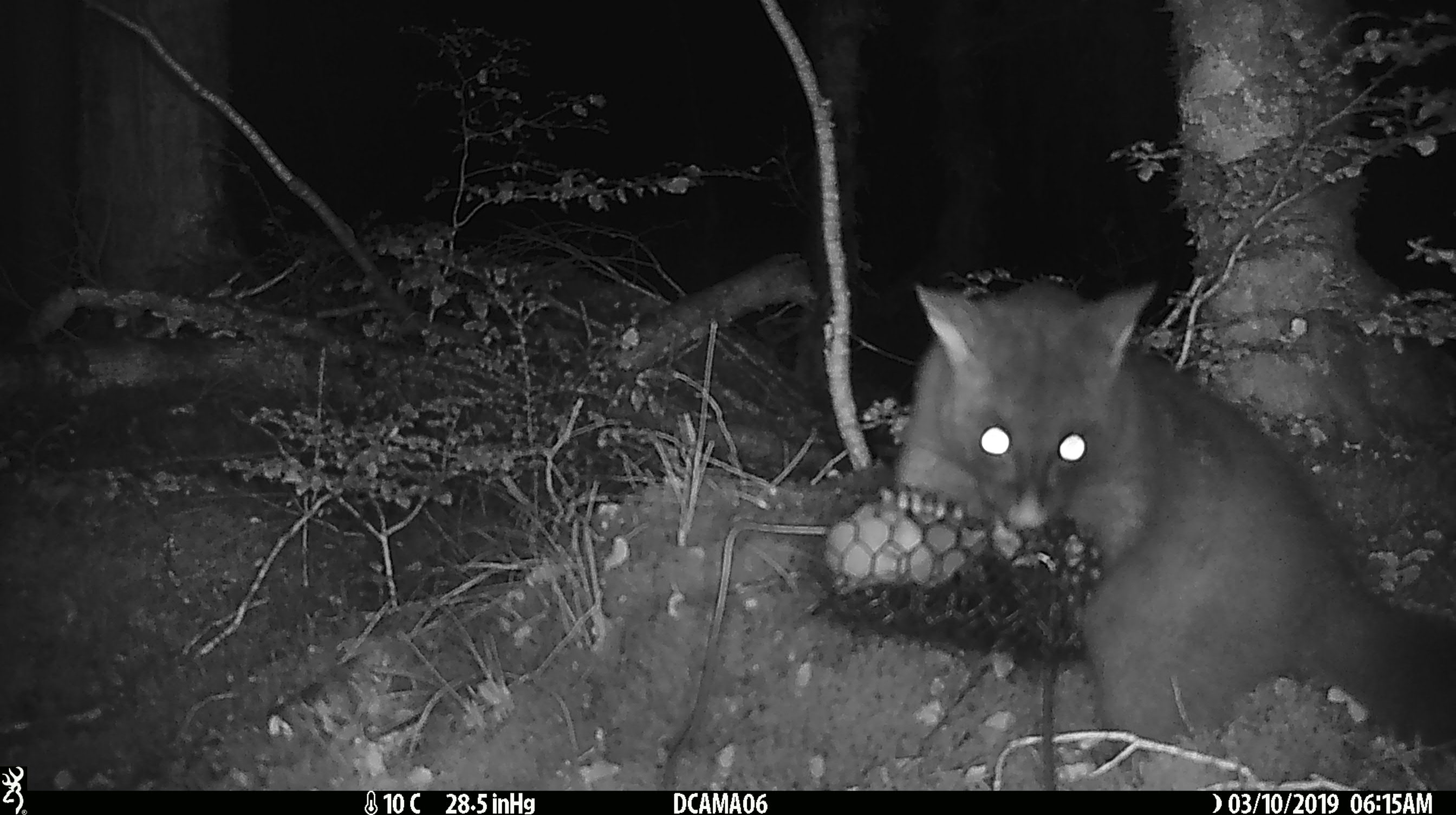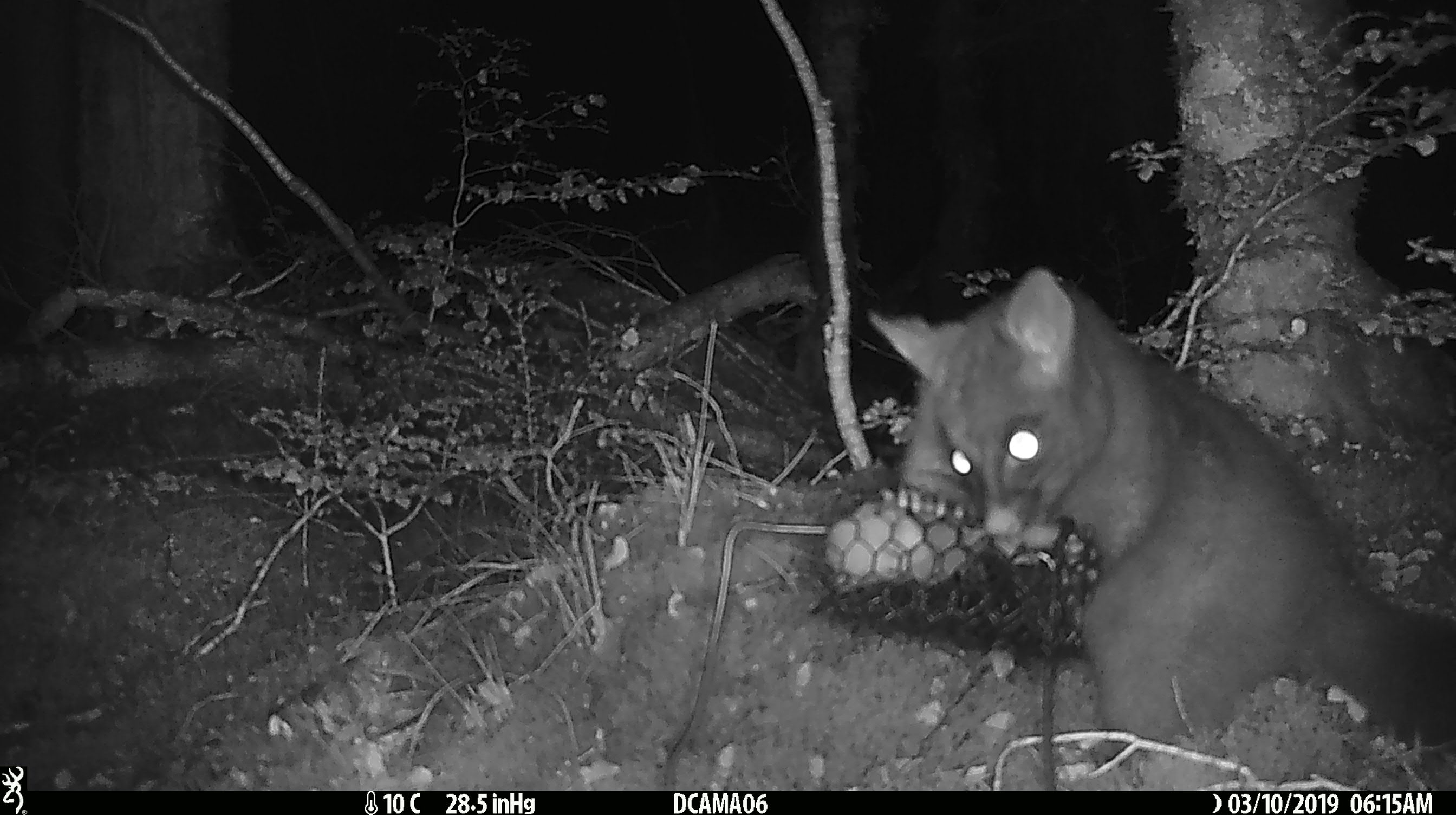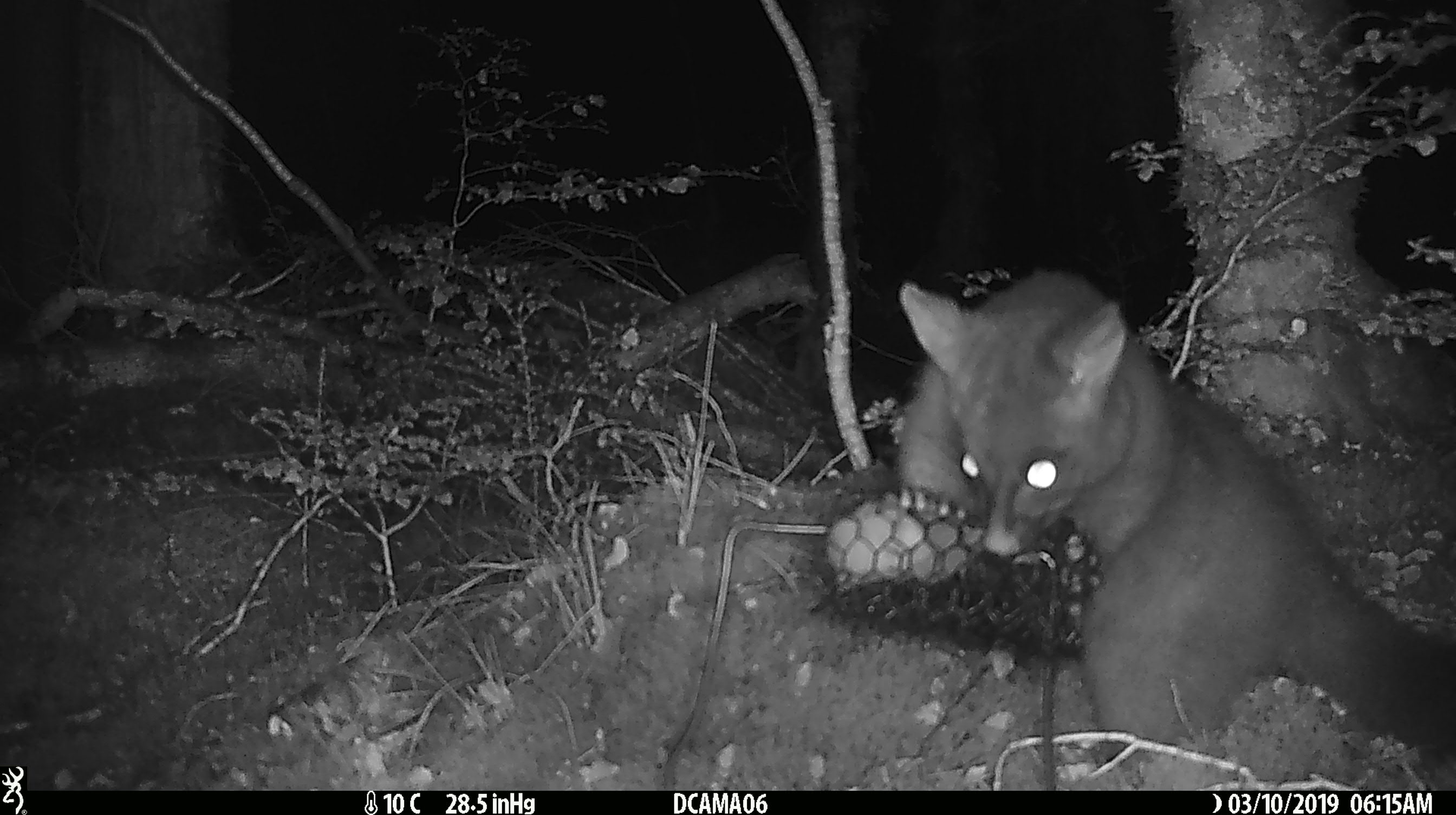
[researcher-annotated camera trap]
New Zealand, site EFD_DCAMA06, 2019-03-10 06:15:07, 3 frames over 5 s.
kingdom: Animalia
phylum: Chordata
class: Mammalia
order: Diprotodontia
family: Phalangeridae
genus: Trichosurus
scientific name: Trichosurus vulpecula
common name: common brushtail possum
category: possum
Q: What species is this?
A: Possum (common brushtail possum) (Trichosurus vulpecula).